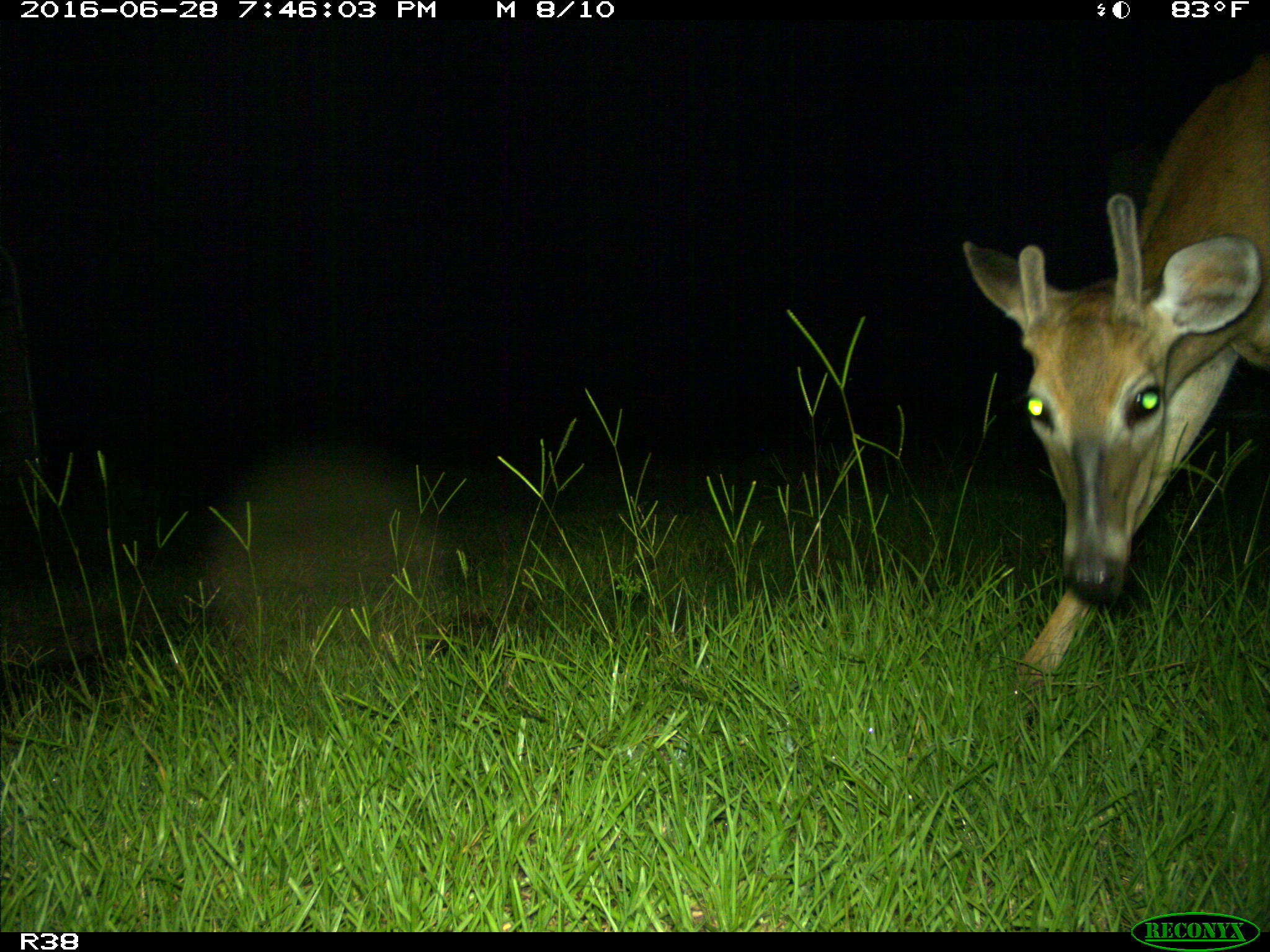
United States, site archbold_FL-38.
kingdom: Animalia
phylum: Chordata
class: Mammalia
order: Artiodactyla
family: Cervidae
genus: Odocoileus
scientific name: Odocoileus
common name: deer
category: unidentified deer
Unidentified deer (deer) (Odocoileus).